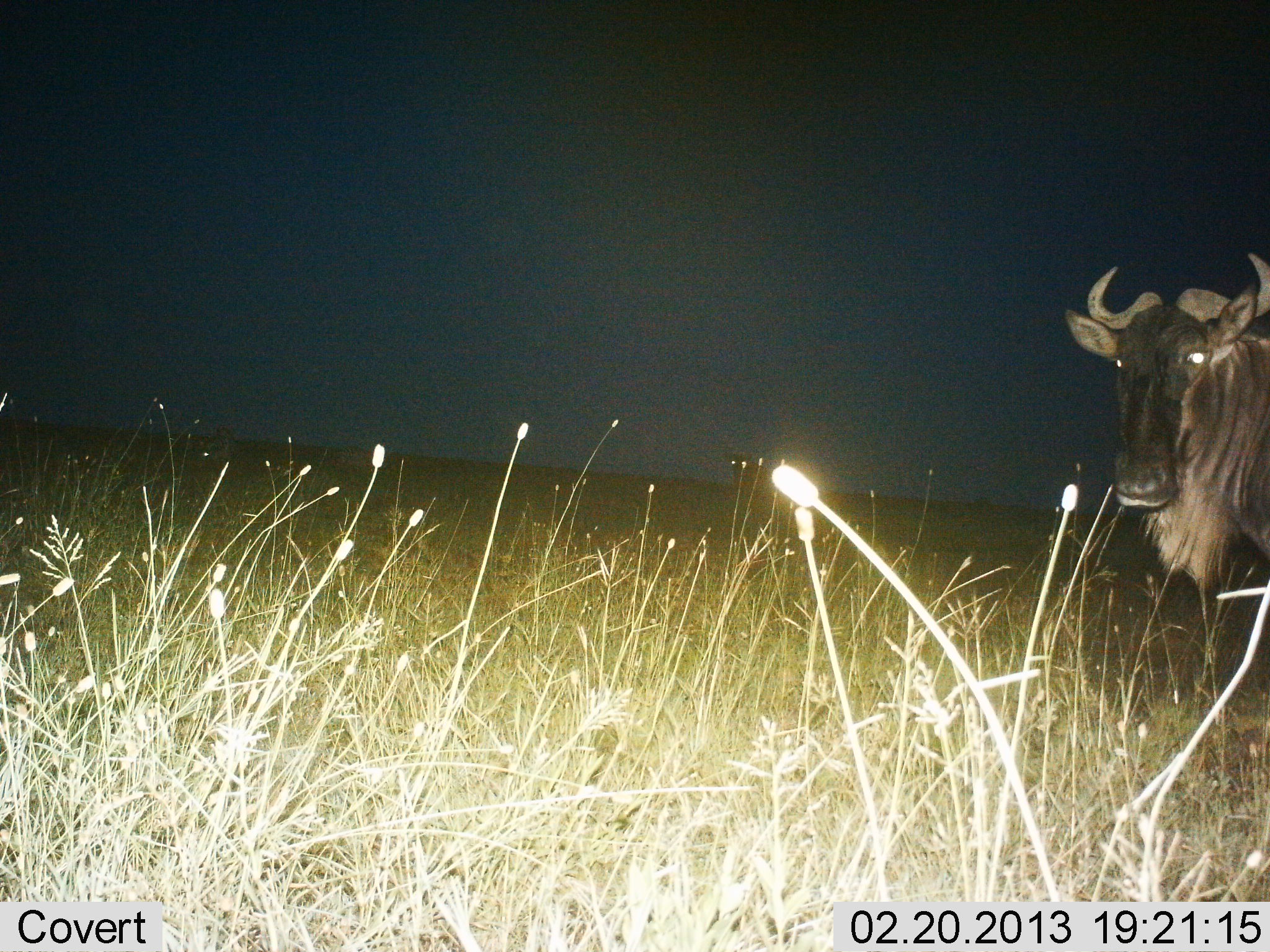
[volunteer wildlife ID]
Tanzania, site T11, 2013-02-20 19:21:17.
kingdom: Animalia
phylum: Chordata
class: Mammalia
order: Artiodactyla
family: Bovidae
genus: Connochaetes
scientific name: Connochaetes taurinus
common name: blue wildebeest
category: wildebeest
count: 1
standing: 94%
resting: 0%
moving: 8%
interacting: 0%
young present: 0%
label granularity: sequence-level